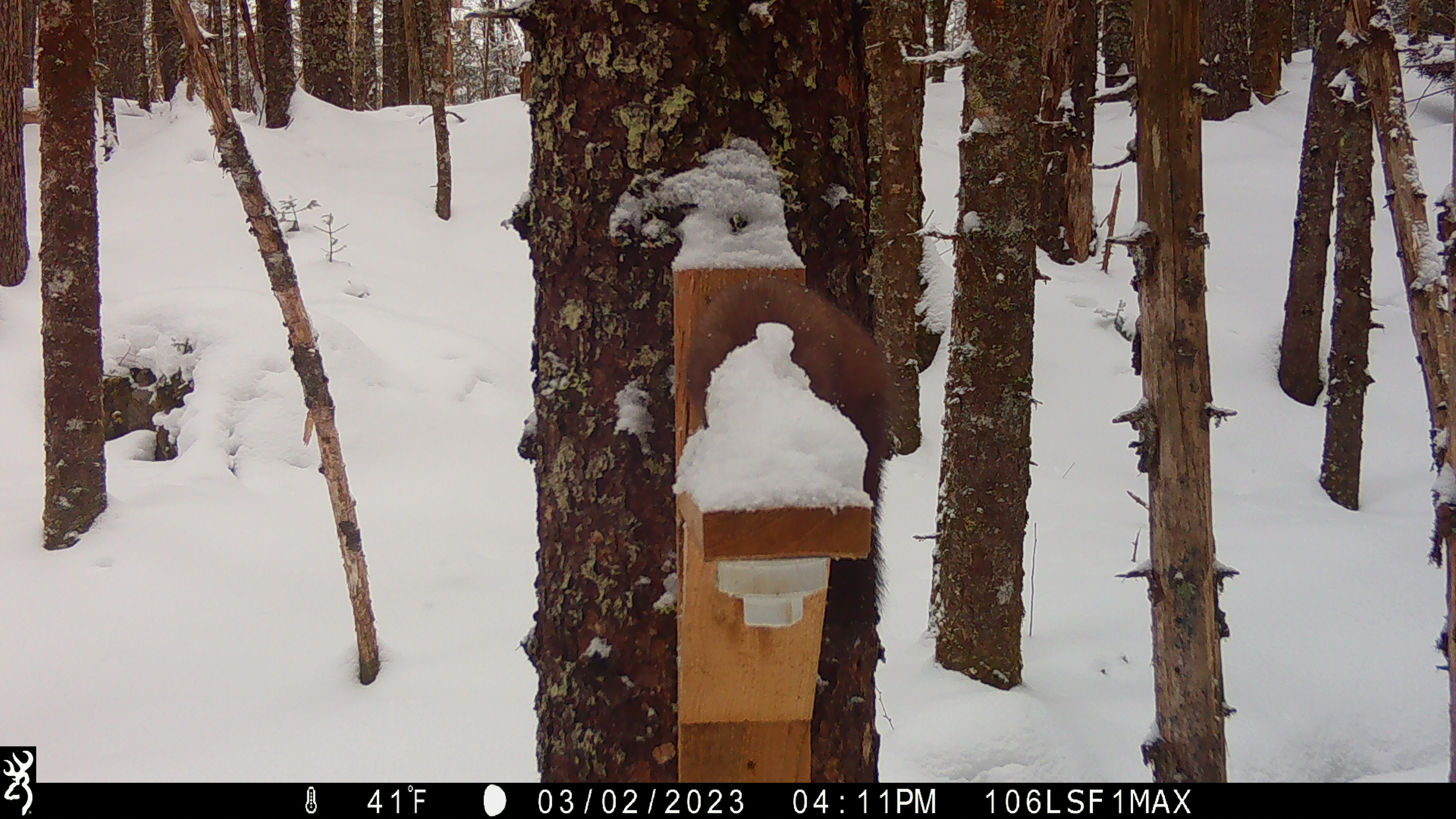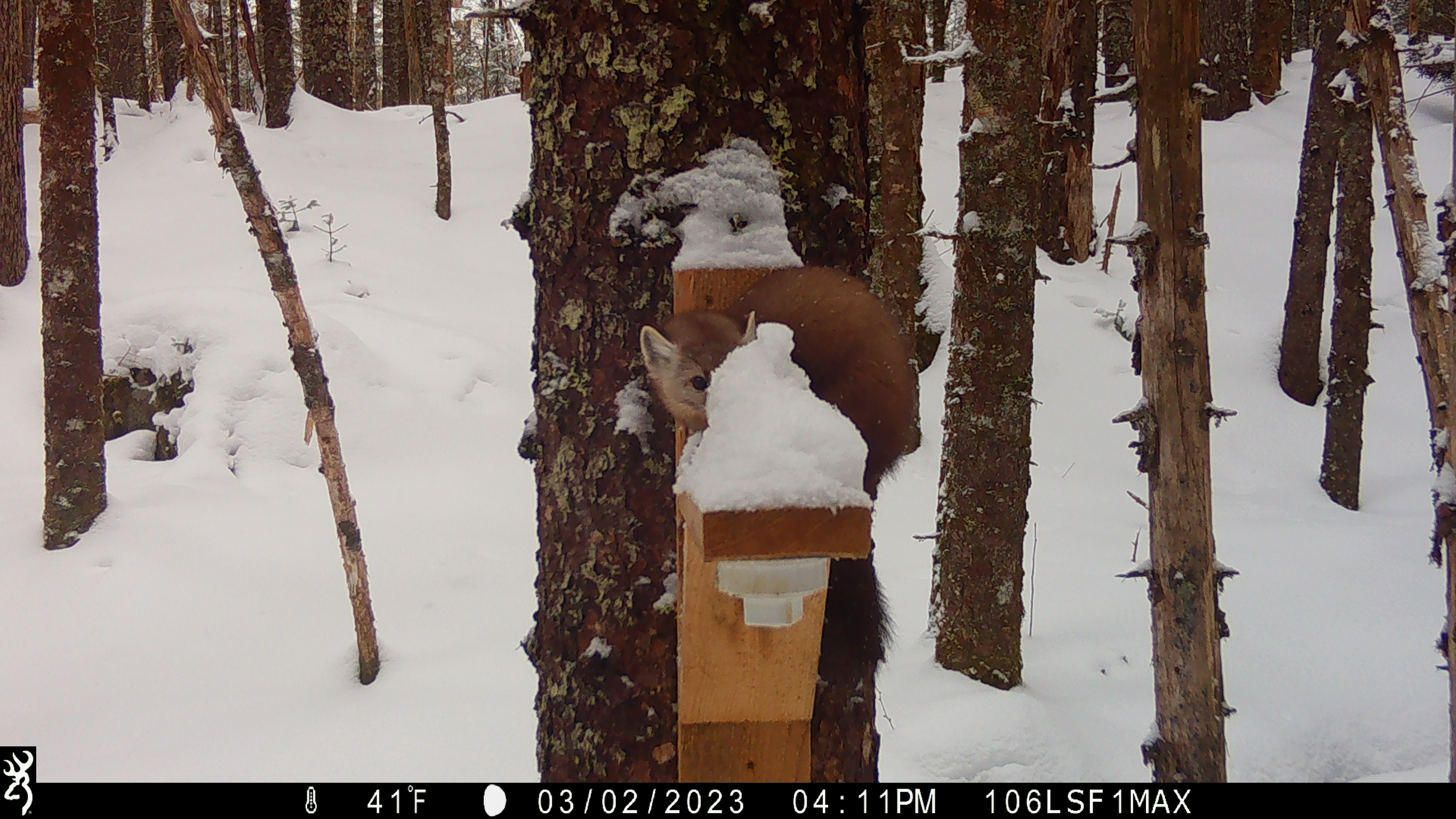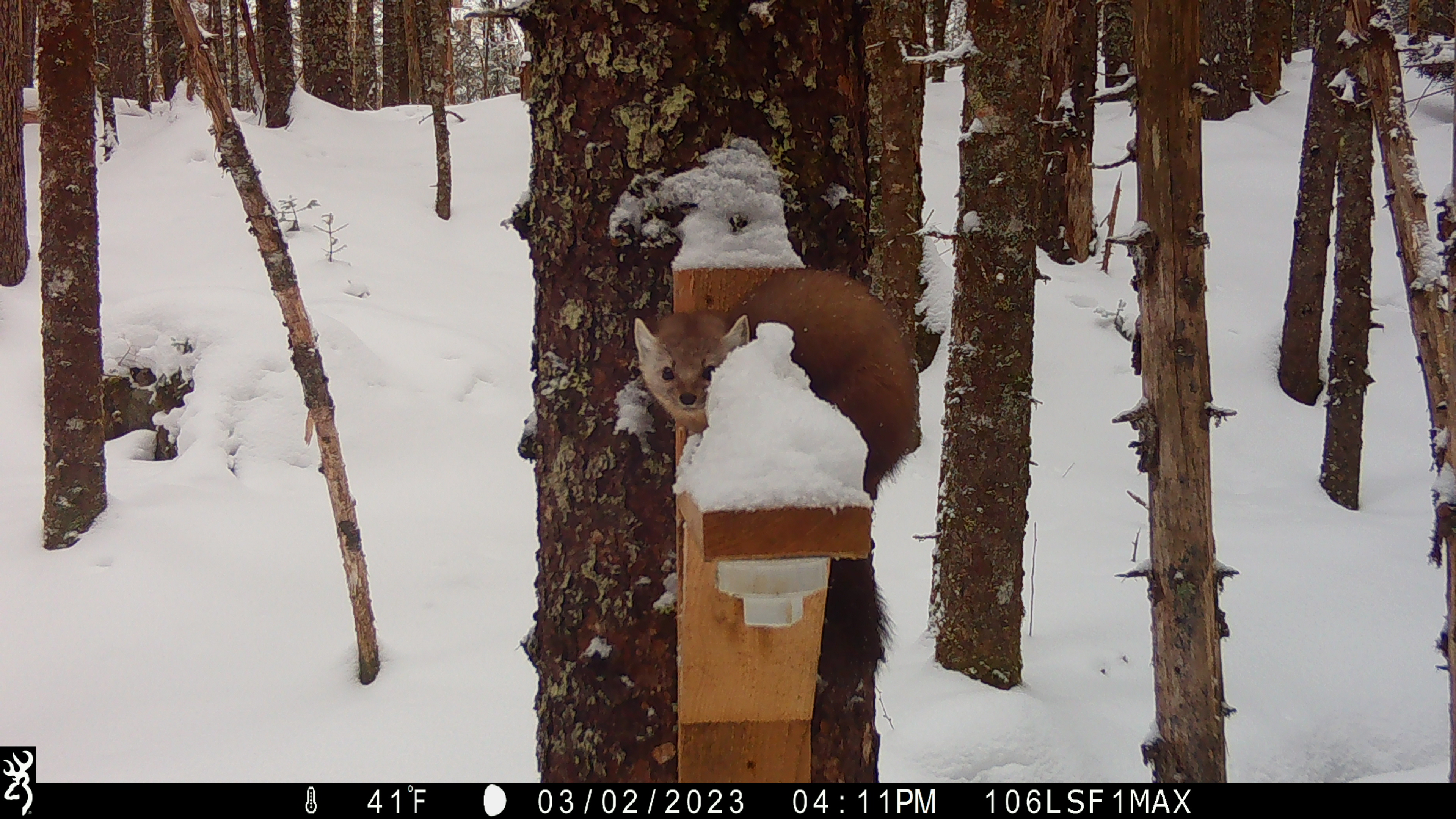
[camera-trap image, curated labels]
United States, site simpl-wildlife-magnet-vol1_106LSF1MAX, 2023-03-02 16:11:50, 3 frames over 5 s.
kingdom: Animalia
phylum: Chordata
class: Mammalia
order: Carnivora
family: Mustelidae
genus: Martes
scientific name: Martes americana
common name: american marten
American marten (Martes americana).